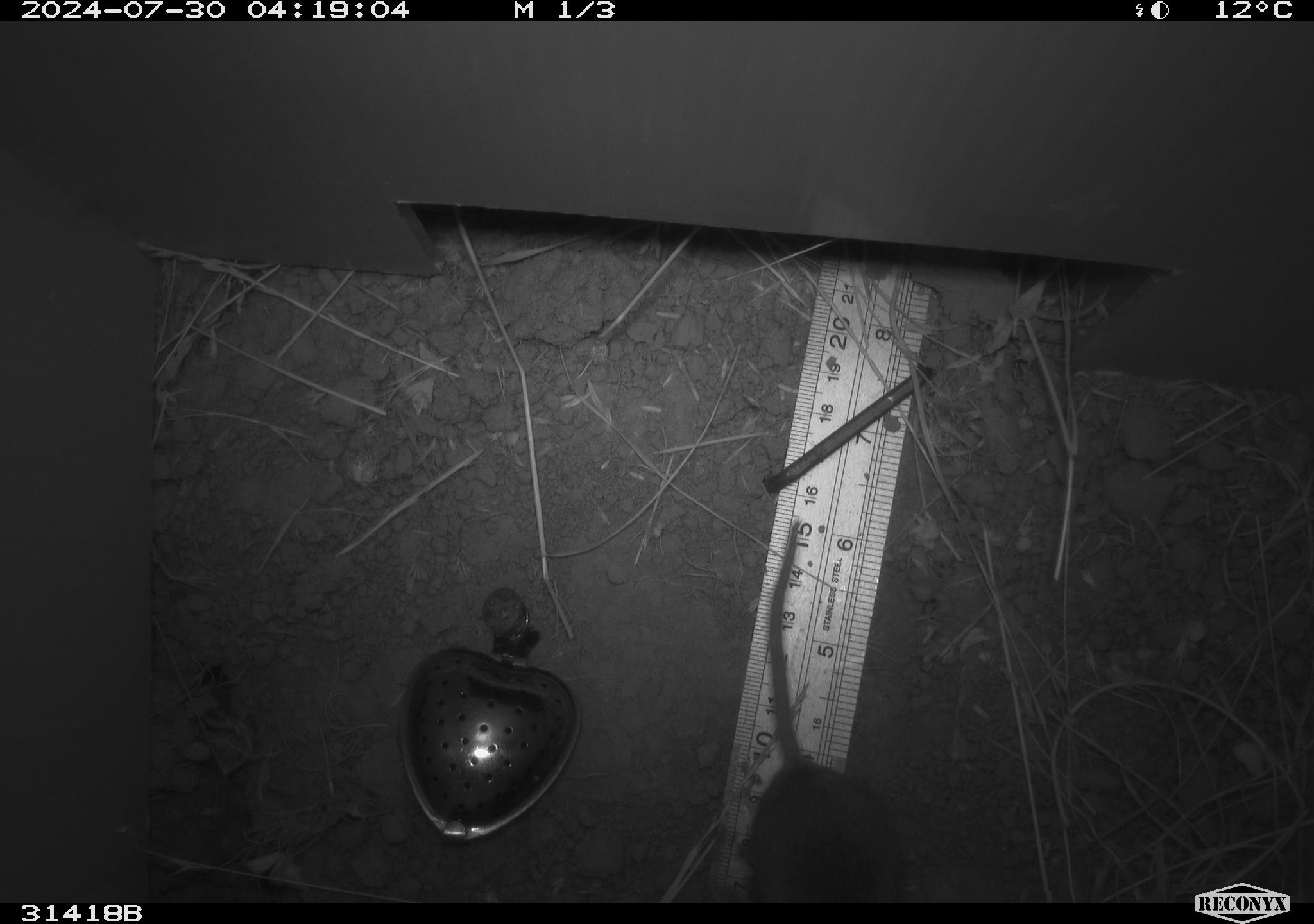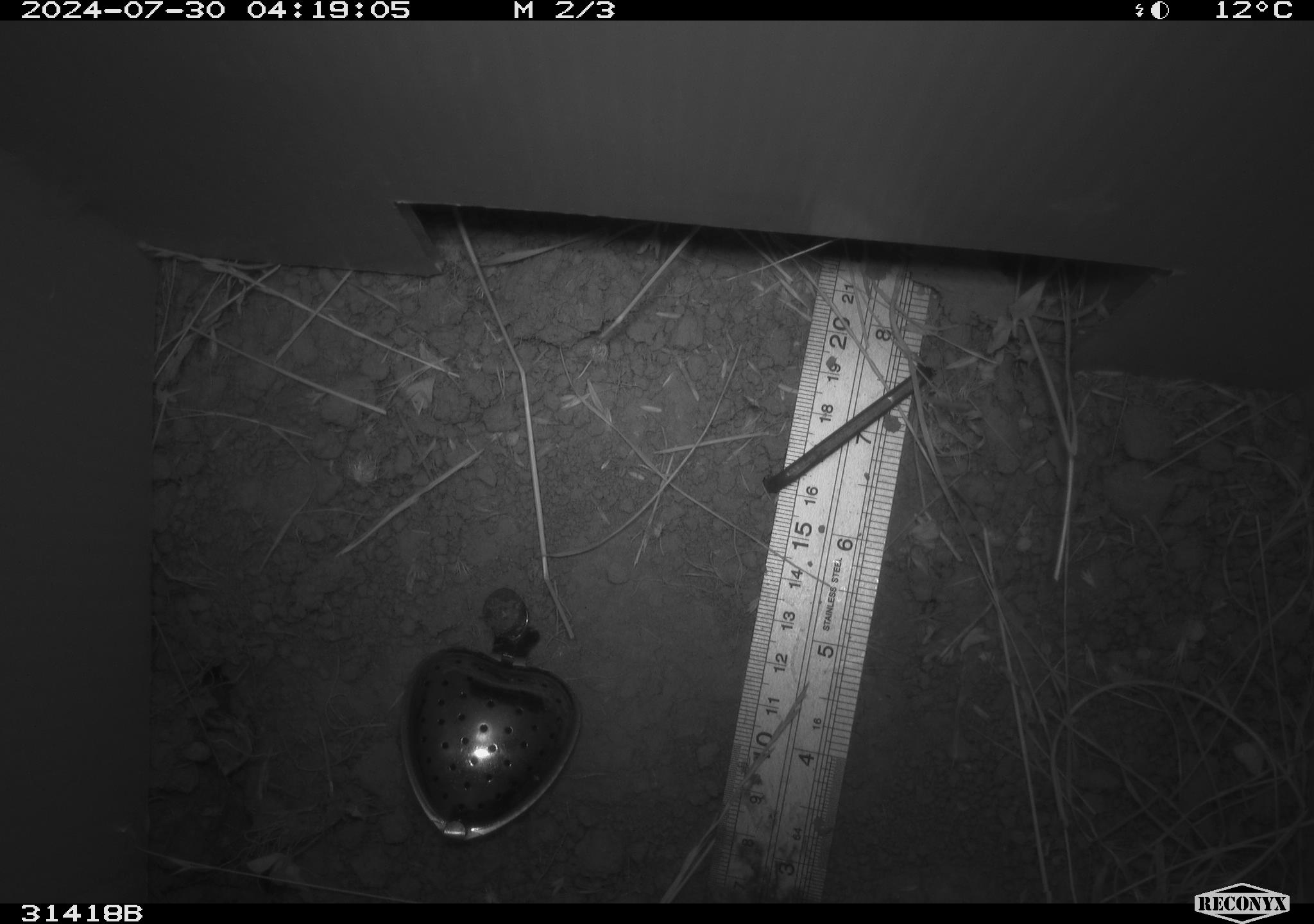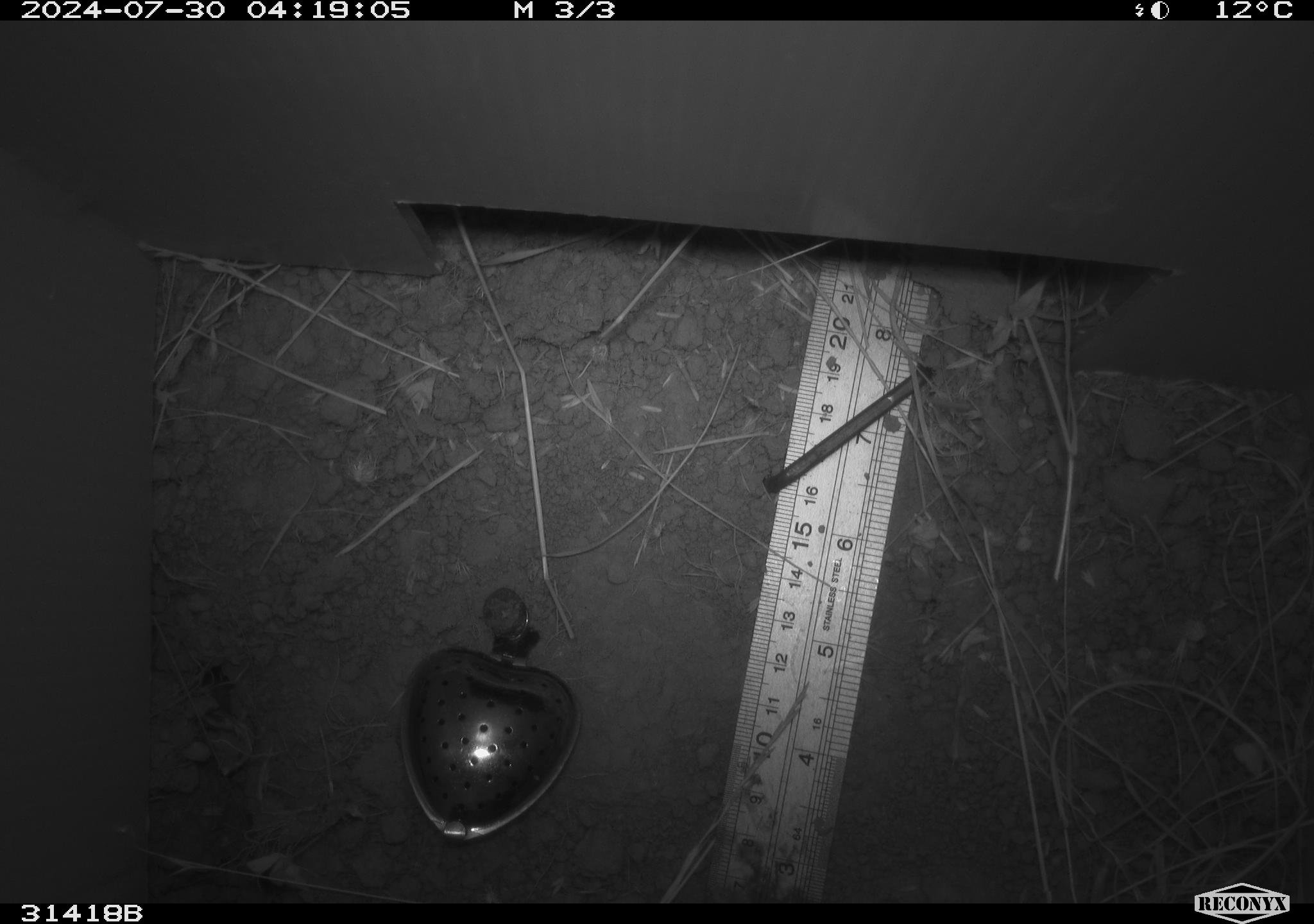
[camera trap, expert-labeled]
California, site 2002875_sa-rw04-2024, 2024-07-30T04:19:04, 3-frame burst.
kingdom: Animalia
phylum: Chordata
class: Mammalia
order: Rodentia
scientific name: Rodentia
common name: rodent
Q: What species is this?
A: Rodent (Rodentia).